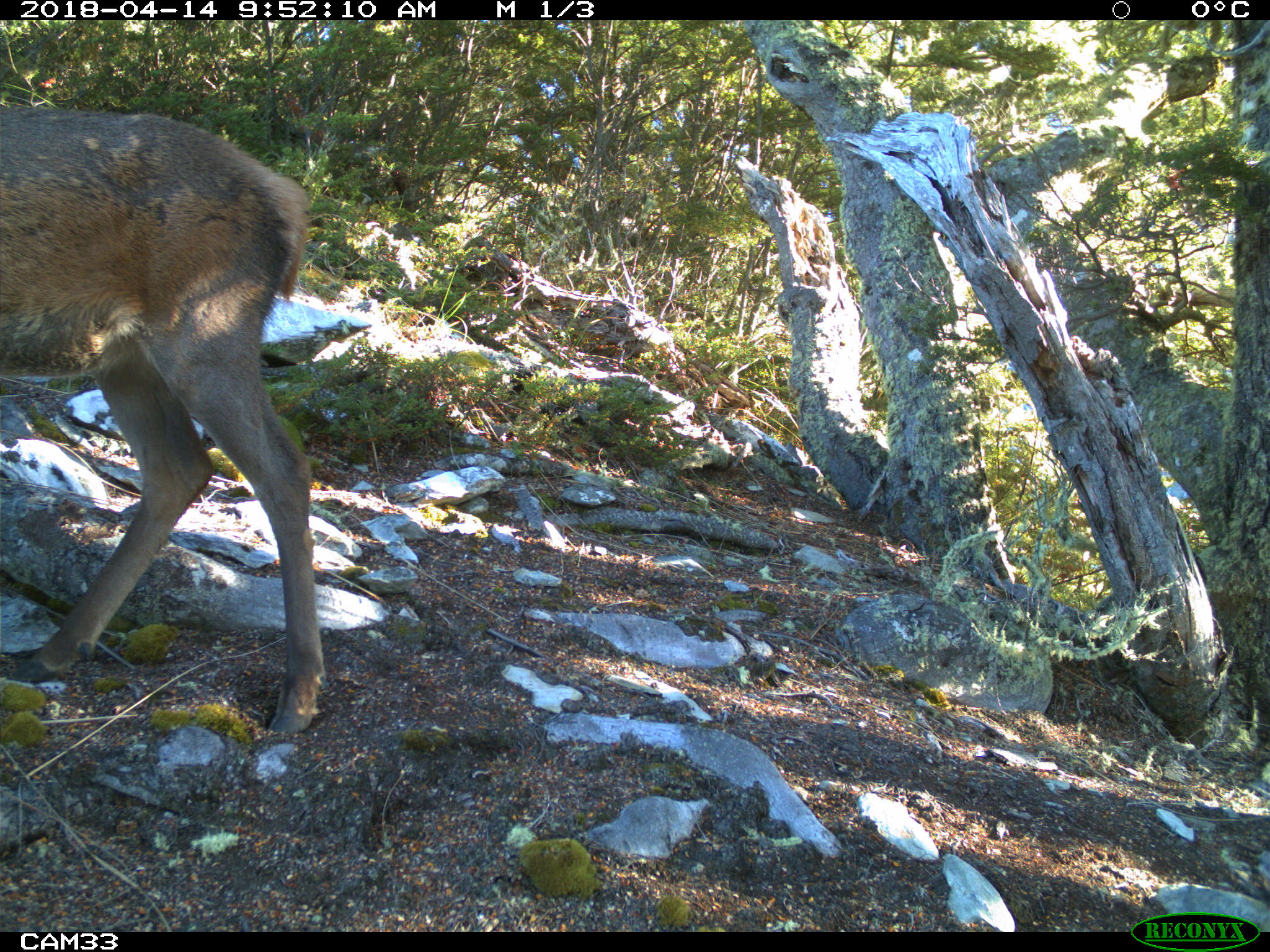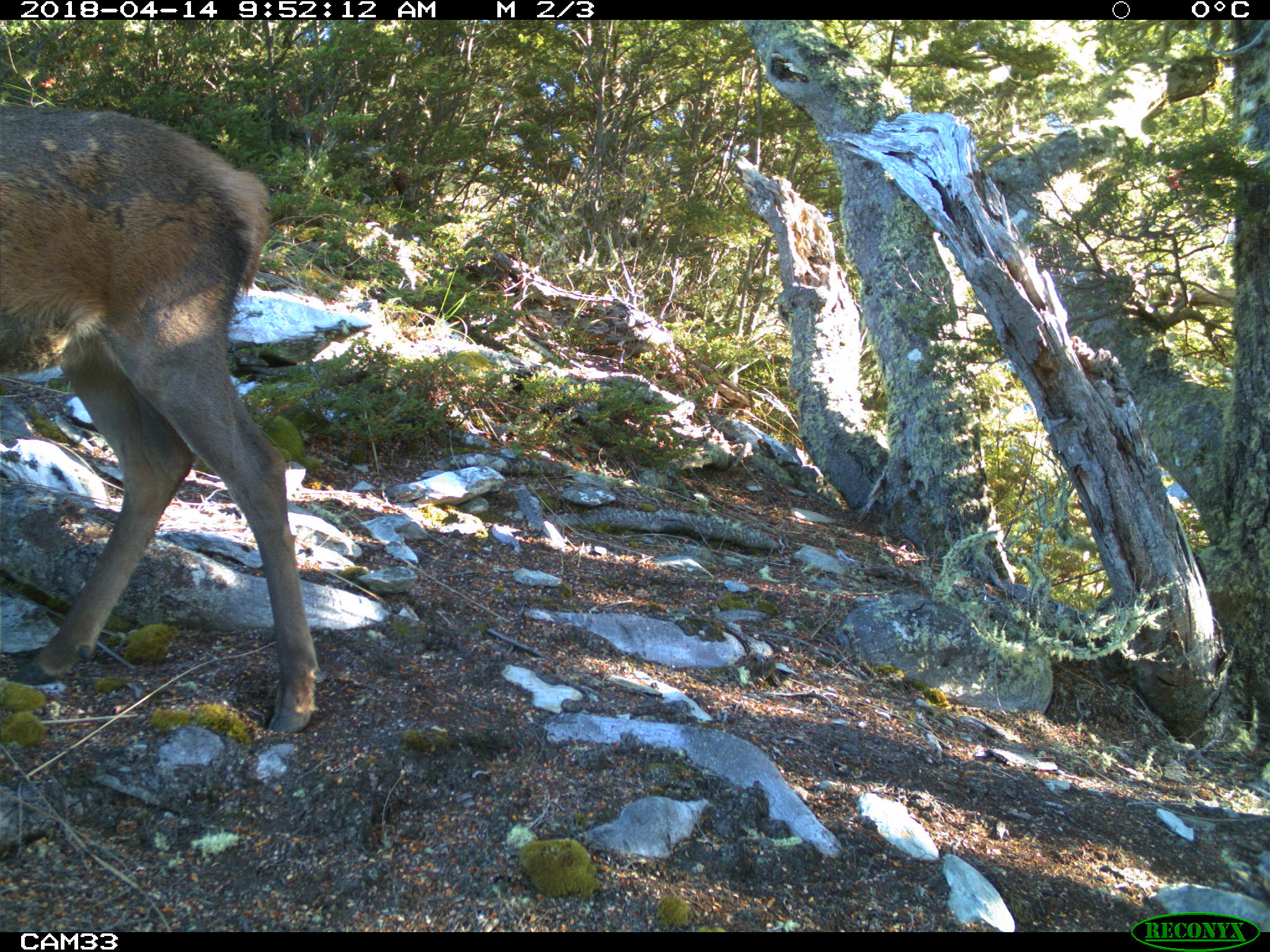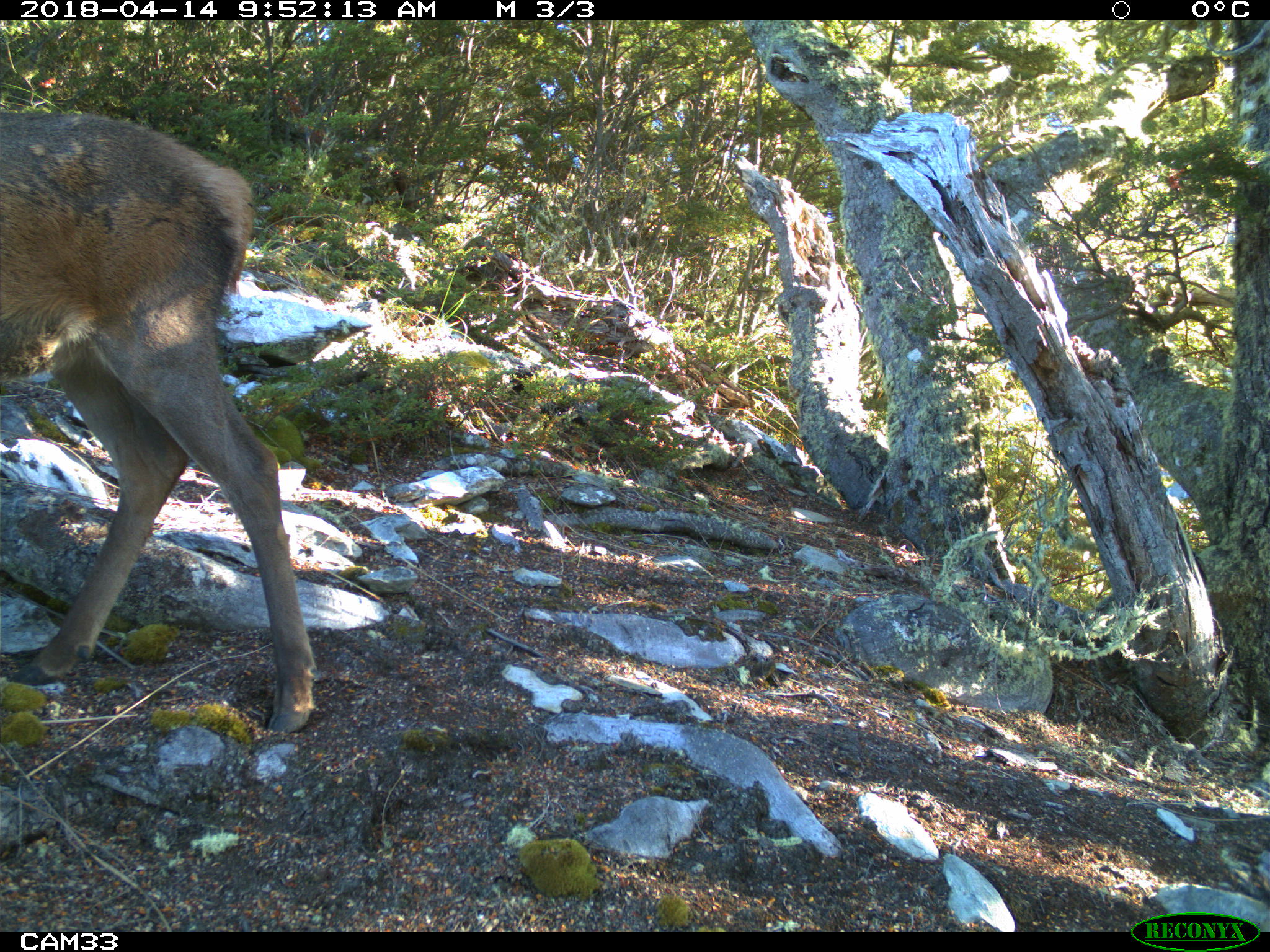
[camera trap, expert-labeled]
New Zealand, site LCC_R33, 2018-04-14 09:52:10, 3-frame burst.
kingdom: Animalia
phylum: Chordata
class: Mammalia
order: Artiodactyla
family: Cervidae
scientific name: Cervidae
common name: deer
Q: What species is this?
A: Deer (Cervidae).